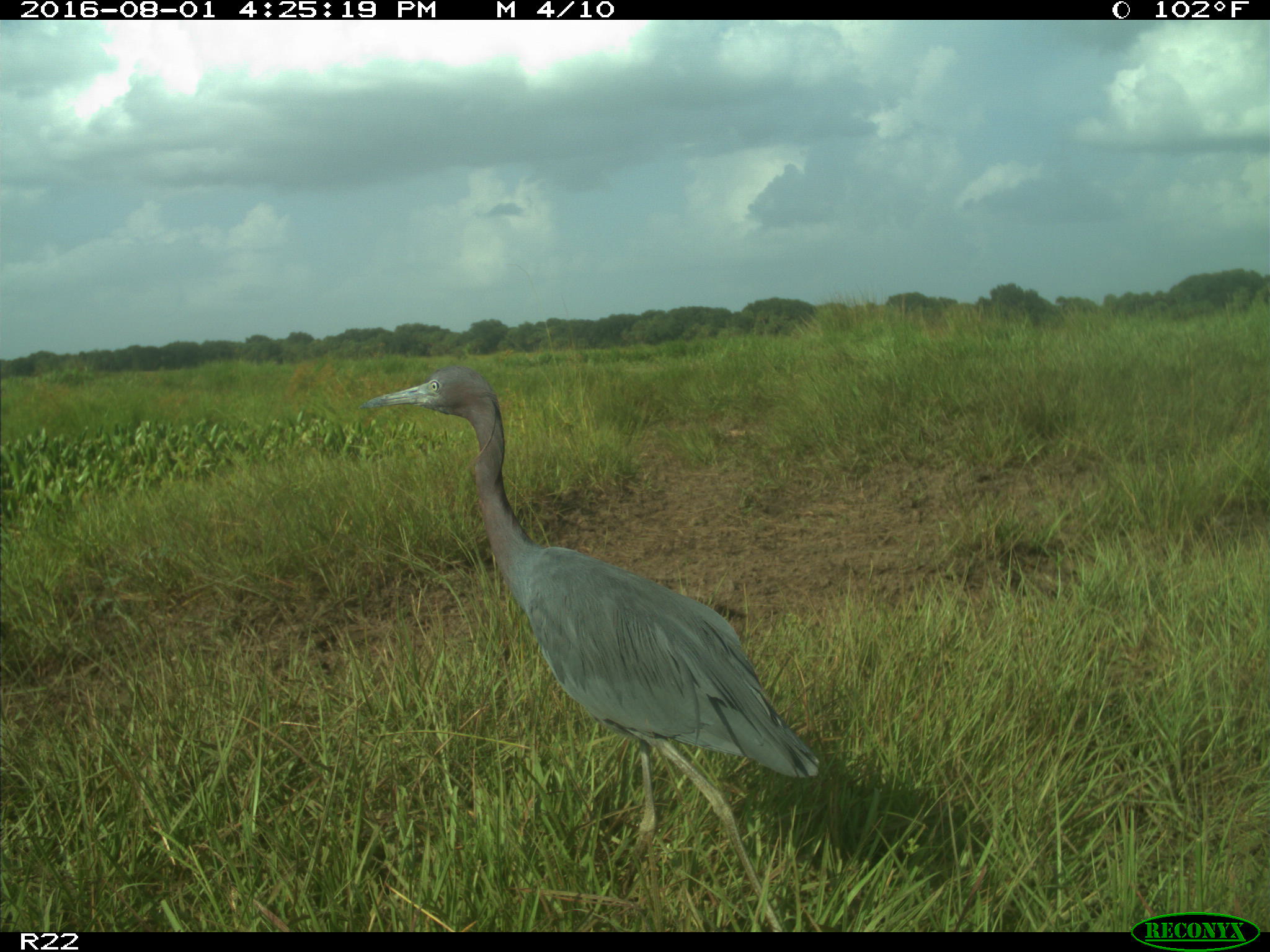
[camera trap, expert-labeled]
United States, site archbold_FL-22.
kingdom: Animalia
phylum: Chordata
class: Aves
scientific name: Aves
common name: birds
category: unidentified bird